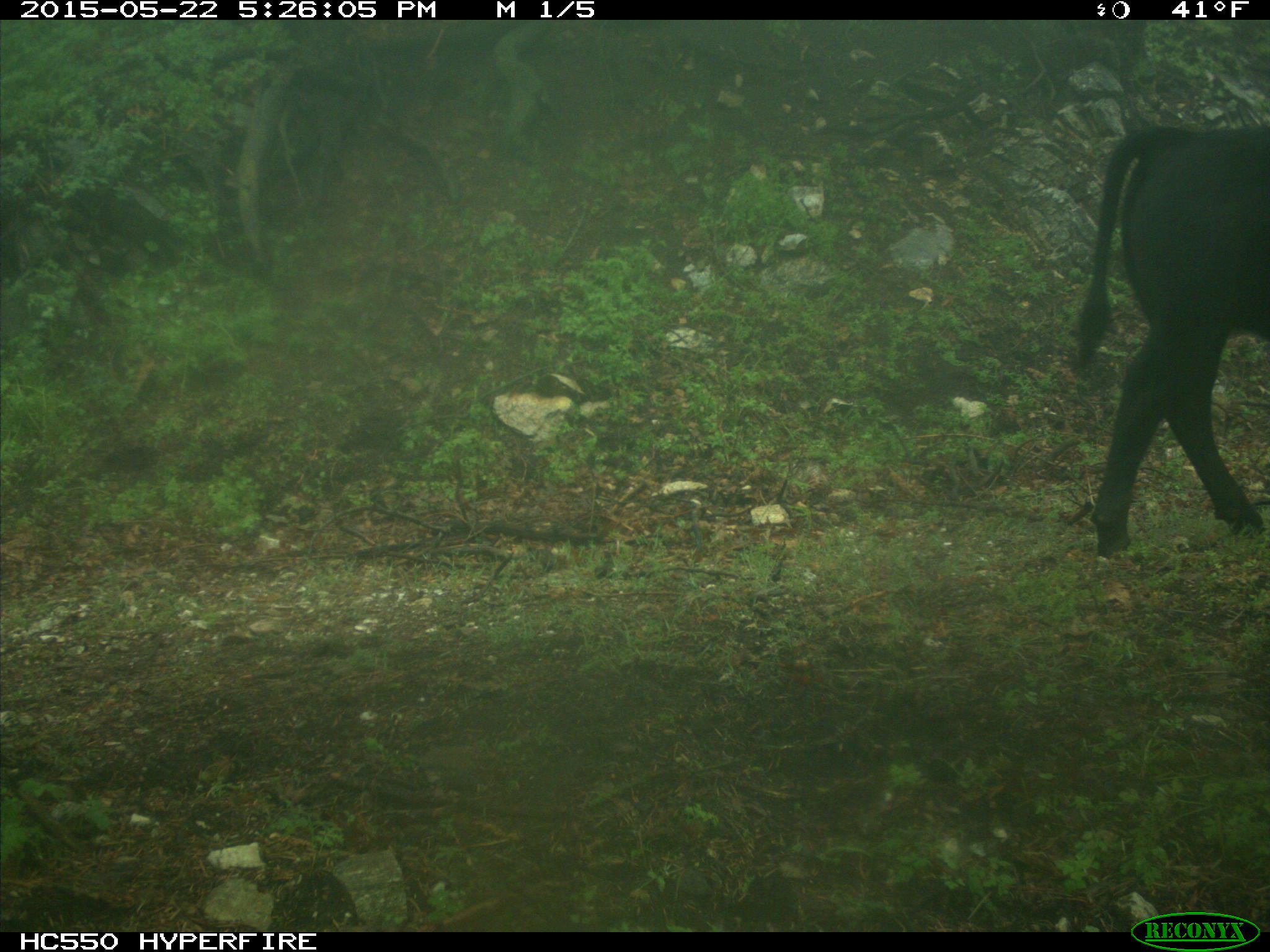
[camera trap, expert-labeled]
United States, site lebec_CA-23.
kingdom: Animalia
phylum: Chordata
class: Mammalia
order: Artiodactyla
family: Bovidae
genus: Bos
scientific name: Bos taurus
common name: domestic cow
Bos taurus (domestic cow).